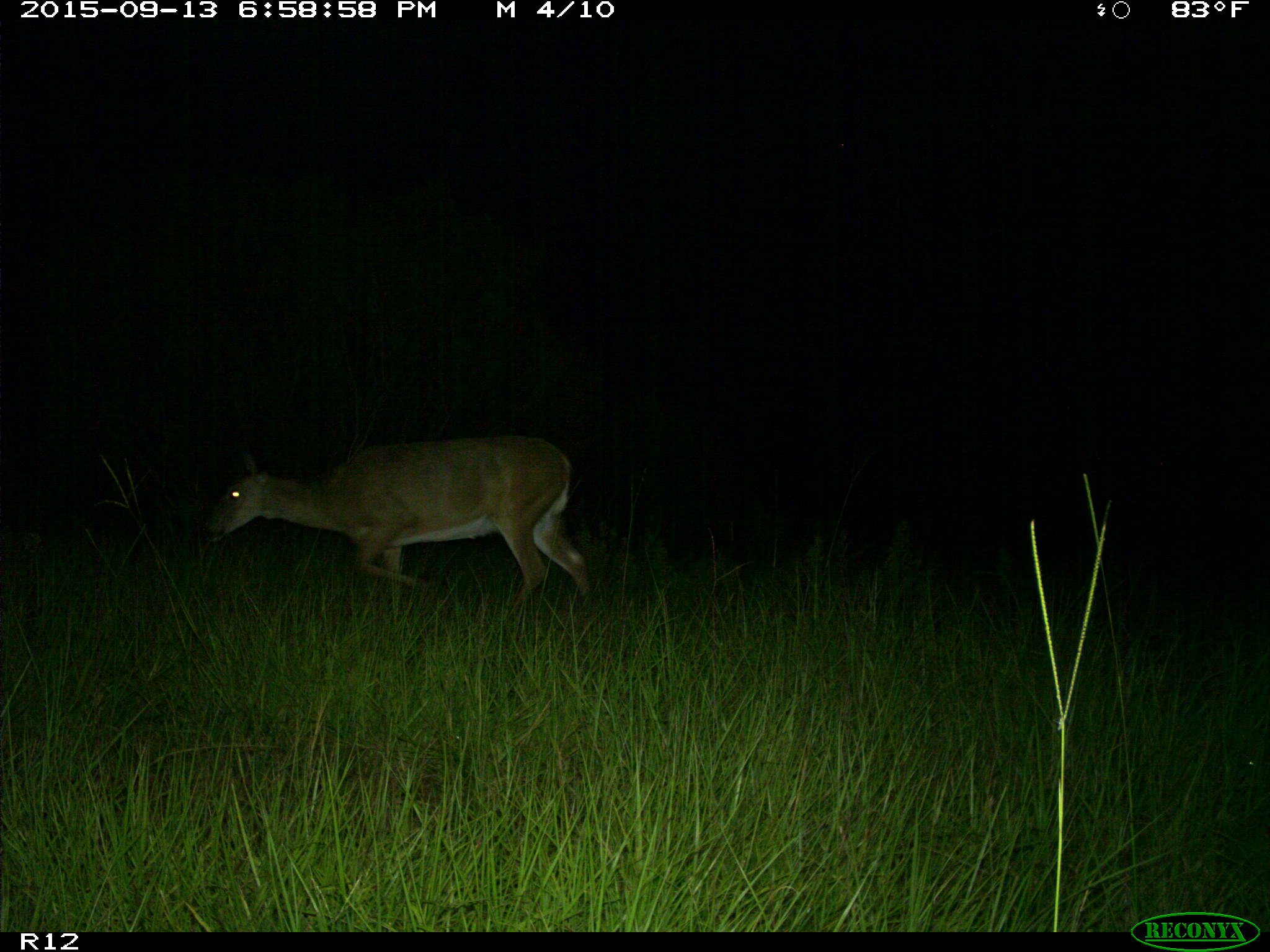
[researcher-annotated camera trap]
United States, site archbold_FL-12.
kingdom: Animalia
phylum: Chordata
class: Mammalia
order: Artiodactyla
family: Cervidae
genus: Odocoileus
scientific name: Odocoileus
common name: deer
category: unidentified deer